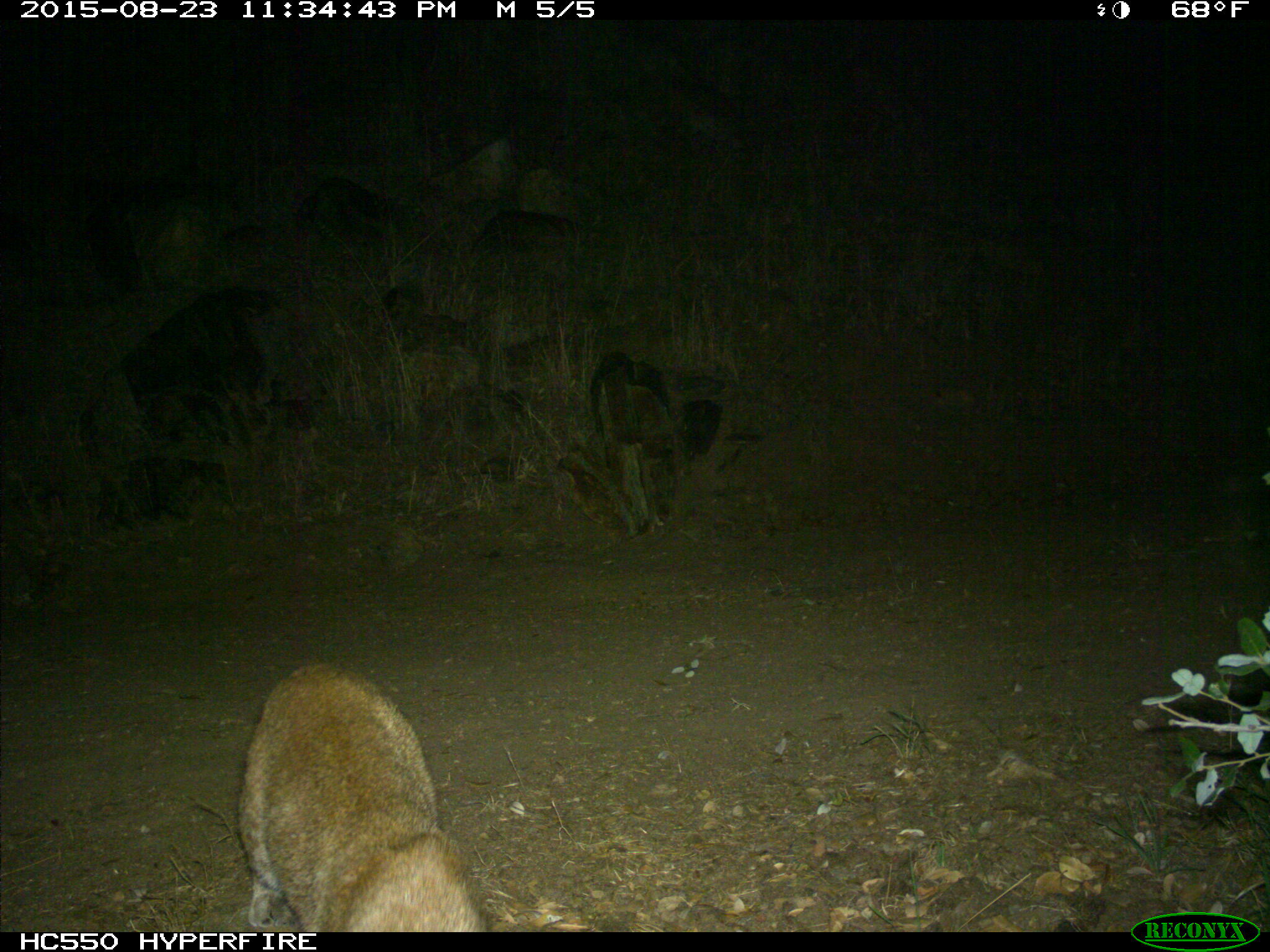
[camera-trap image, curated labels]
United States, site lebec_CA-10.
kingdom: Animalia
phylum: Chordata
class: Mammalia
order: Carnivora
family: Felidae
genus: Lynx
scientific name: Lynx rufus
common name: bobcat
Lynx rufus (bobcat).